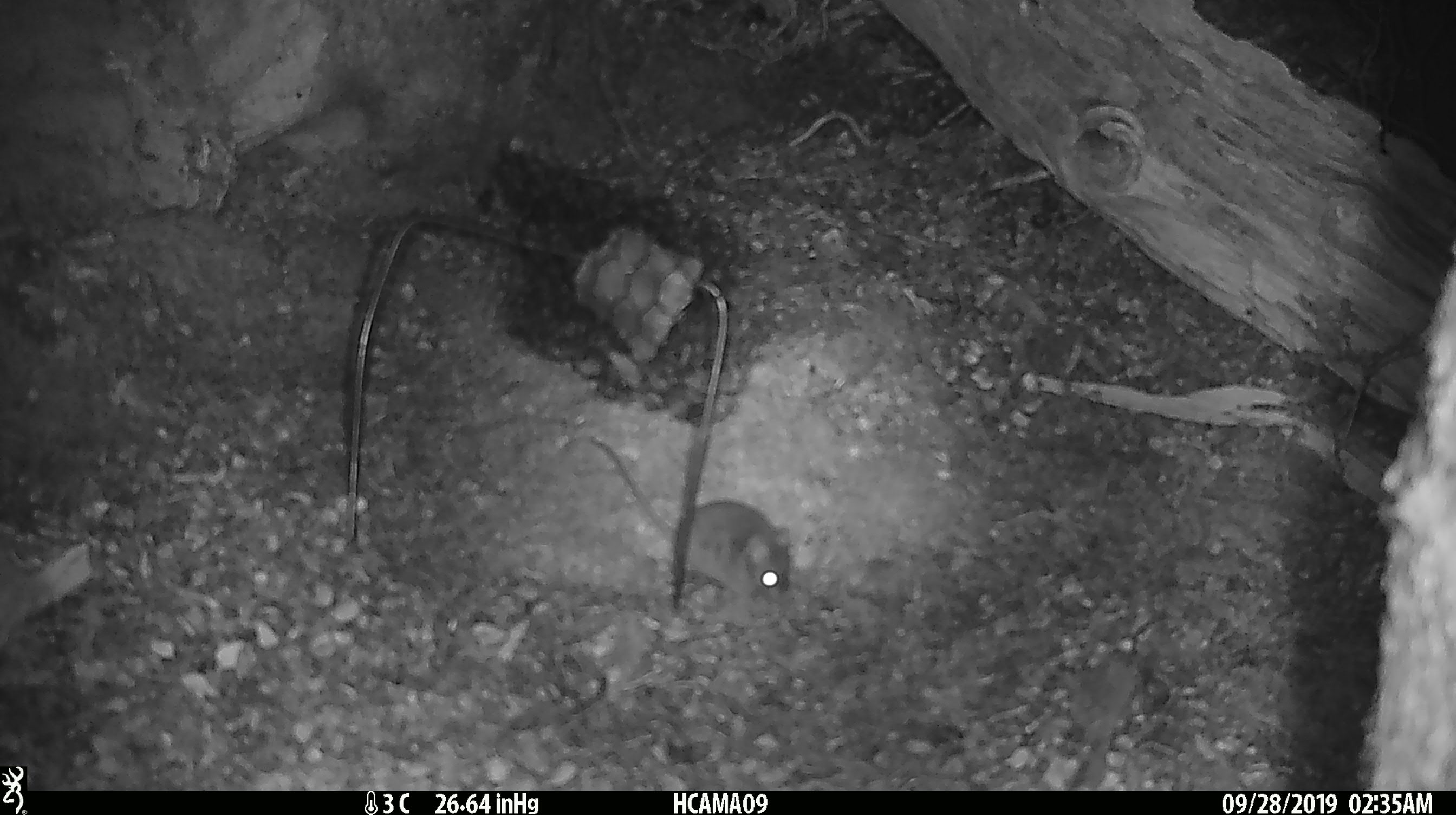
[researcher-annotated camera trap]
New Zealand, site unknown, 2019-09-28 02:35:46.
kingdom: Animalia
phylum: Chordata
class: Mammalia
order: Rodentia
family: Muridae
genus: Mus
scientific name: Mus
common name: mouse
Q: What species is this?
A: Mouse (Mus).